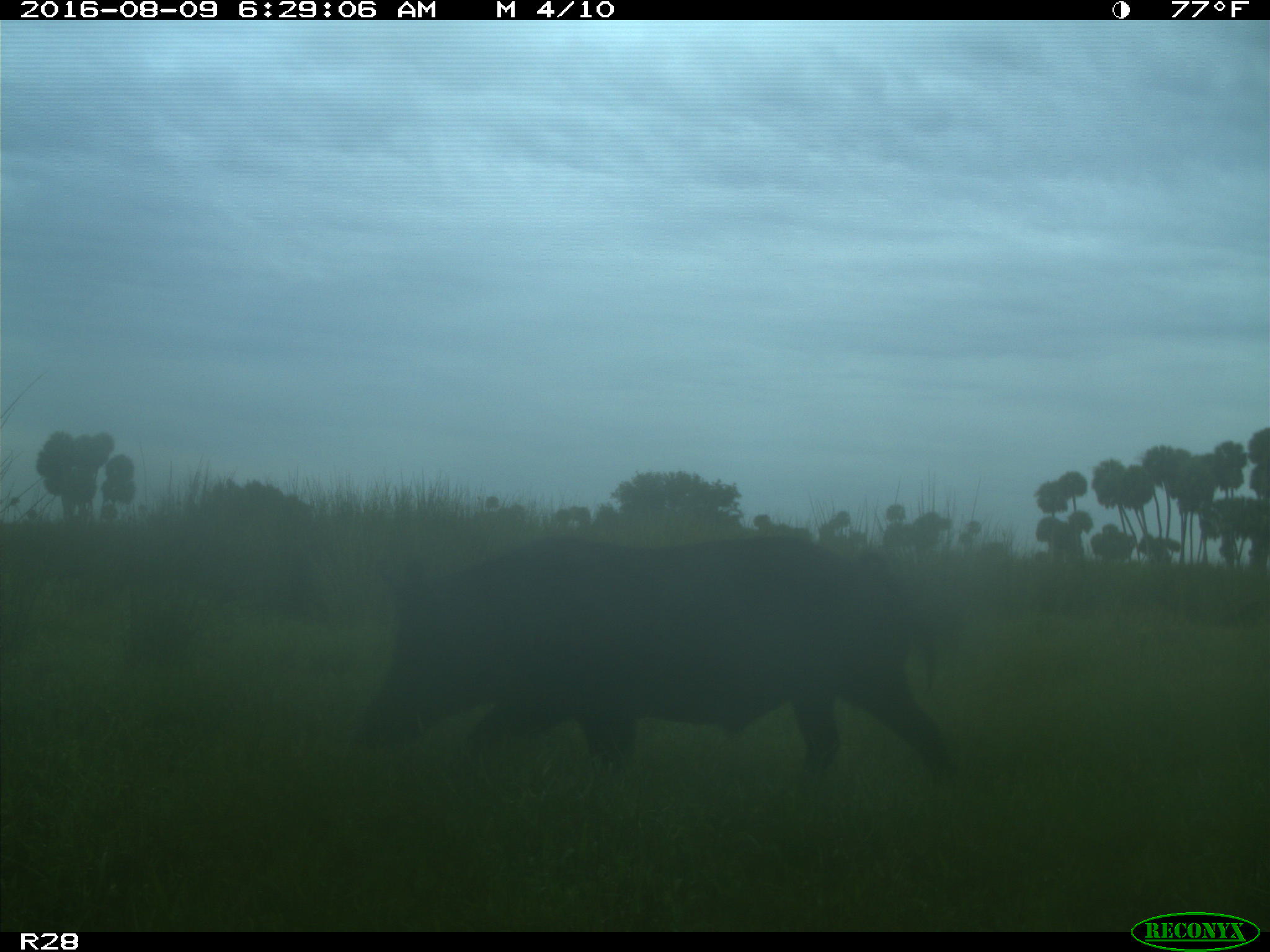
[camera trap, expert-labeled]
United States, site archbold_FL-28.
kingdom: Animalia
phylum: Chordata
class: Mammalia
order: Artiodactyla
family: Suidae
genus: Sus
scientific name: Sus scrofa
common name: wild boar